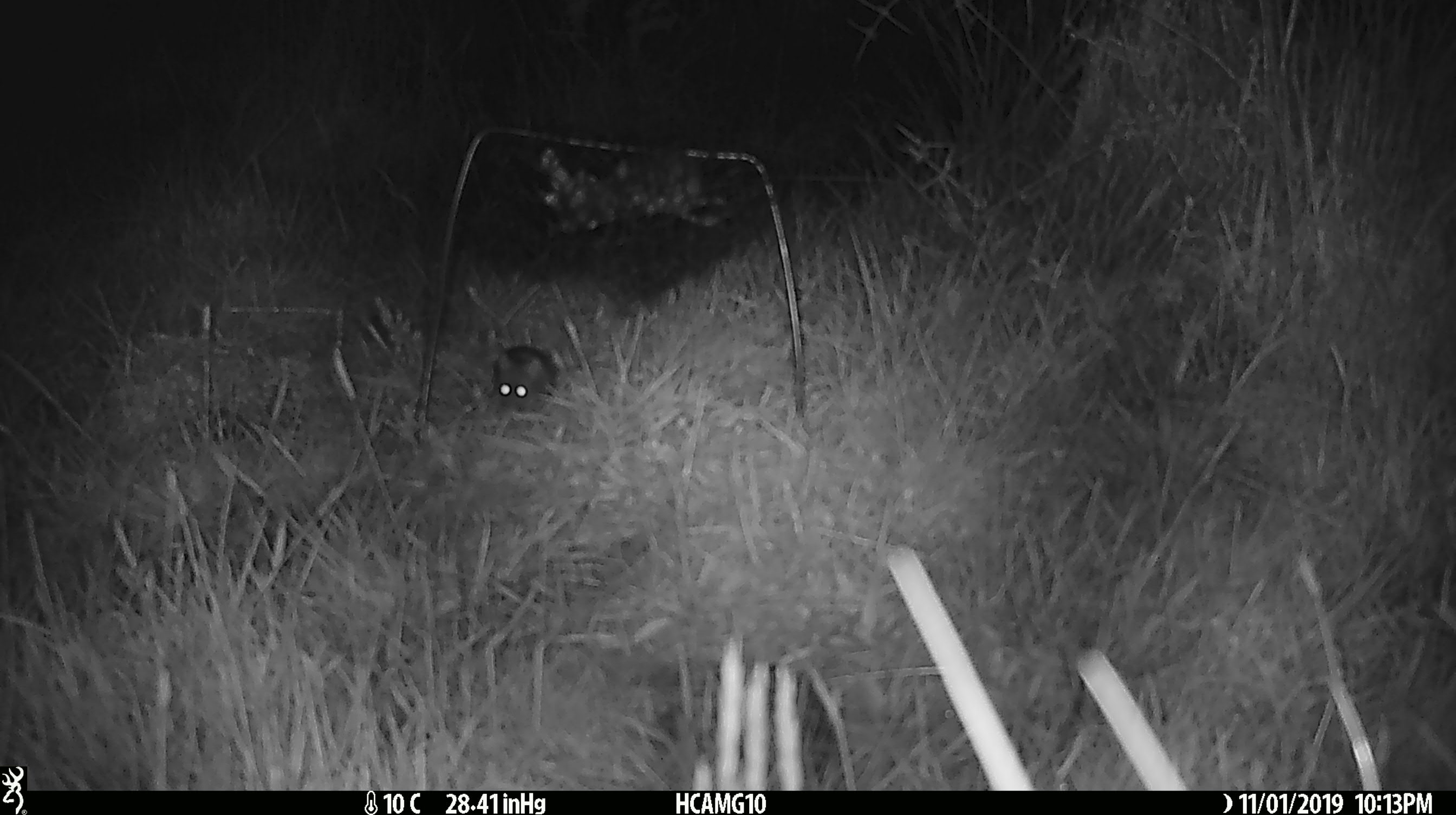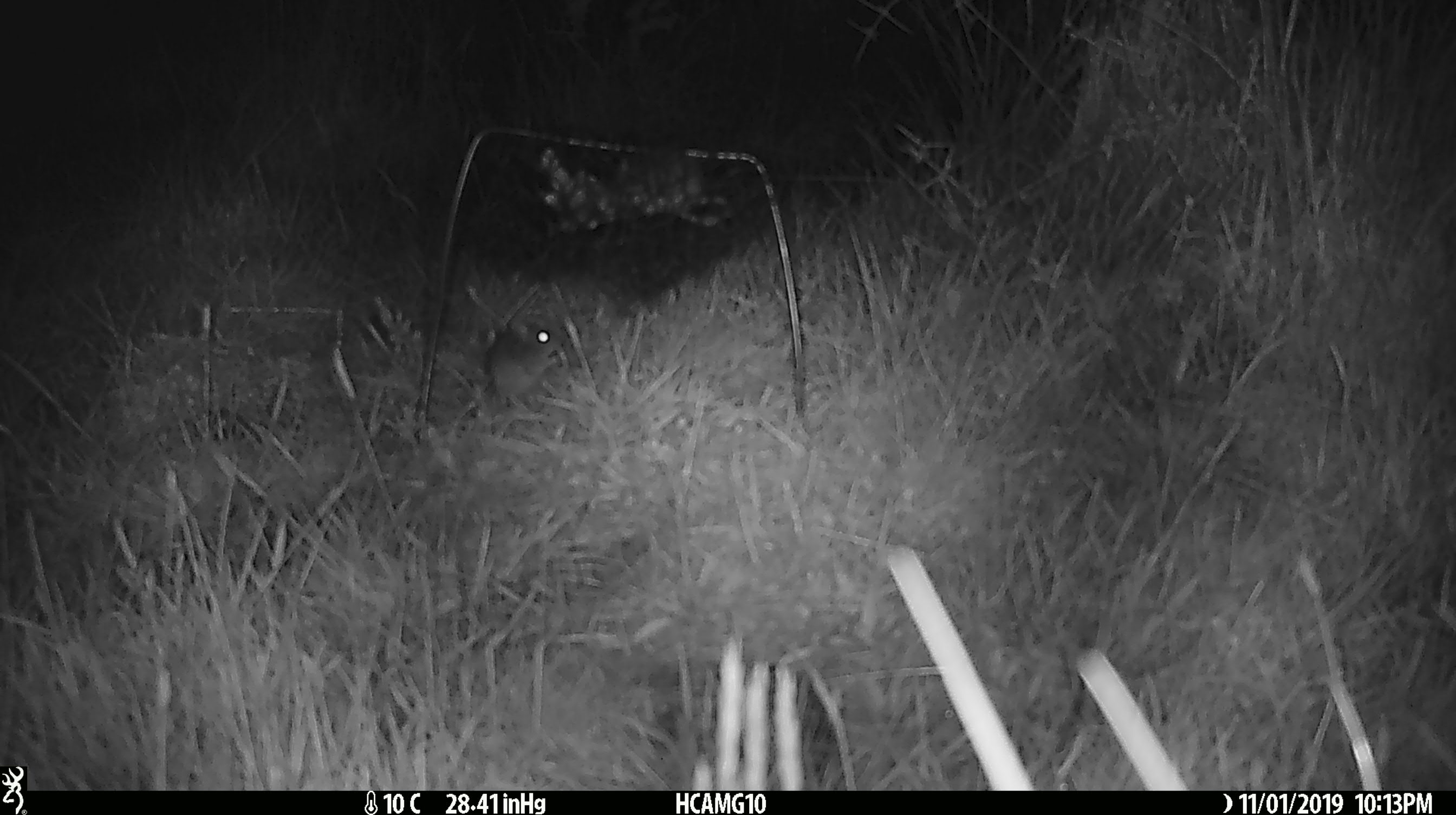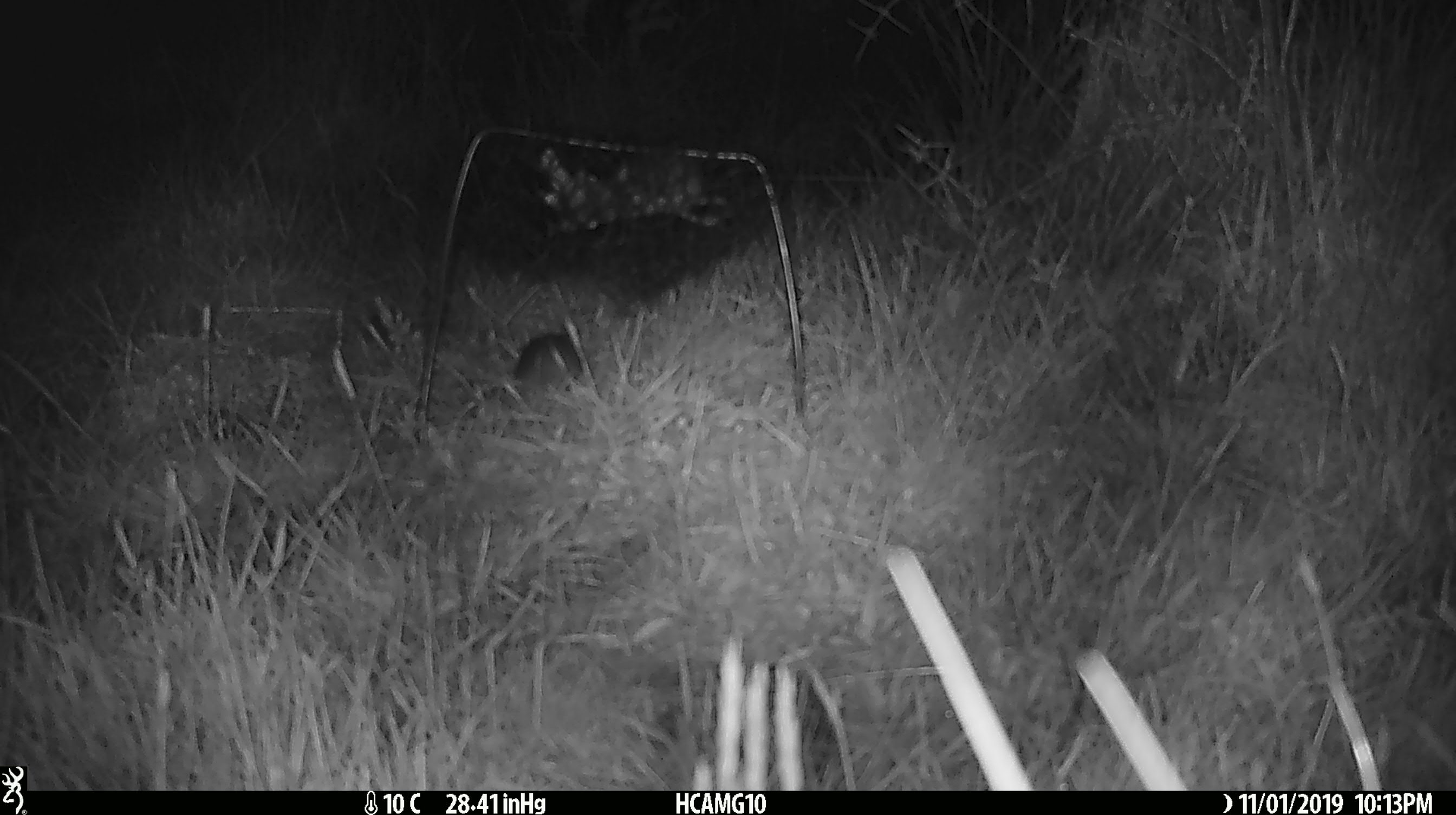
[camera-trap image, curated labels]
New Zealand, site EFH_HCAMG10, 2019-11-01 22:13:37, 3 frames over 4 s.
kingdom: Animalia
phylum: Chordata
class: Mammalia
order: Rodentia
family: Muridae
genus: Mus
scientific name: Mus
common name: mouse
Mouse (Mus).